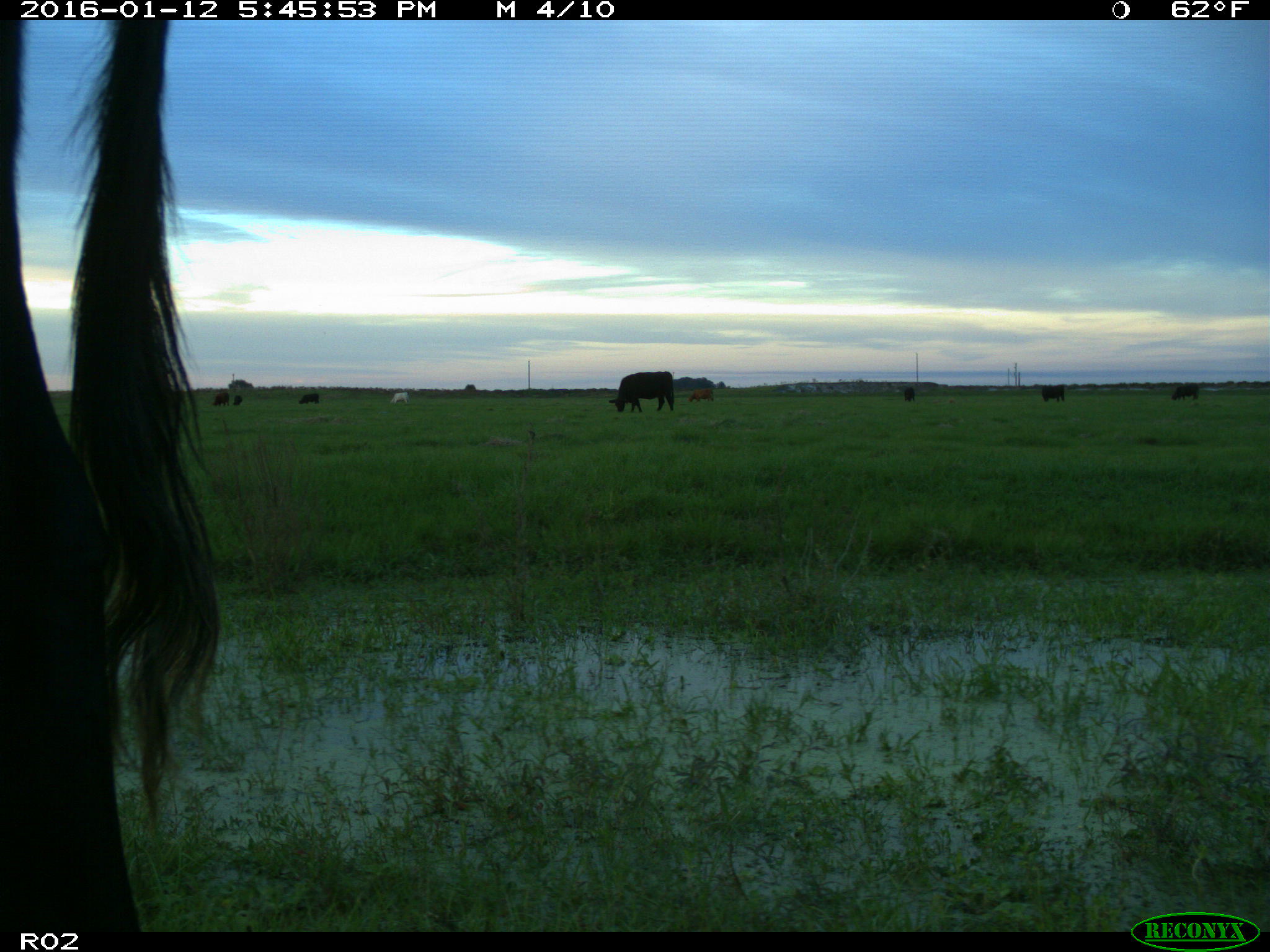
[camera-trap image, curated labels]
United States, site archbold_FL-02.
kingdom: Animalia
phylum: Chordata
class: Mammalia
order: Artiodactyla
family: Bovidae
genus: Bos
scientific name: Bos taurus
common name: domestic cow